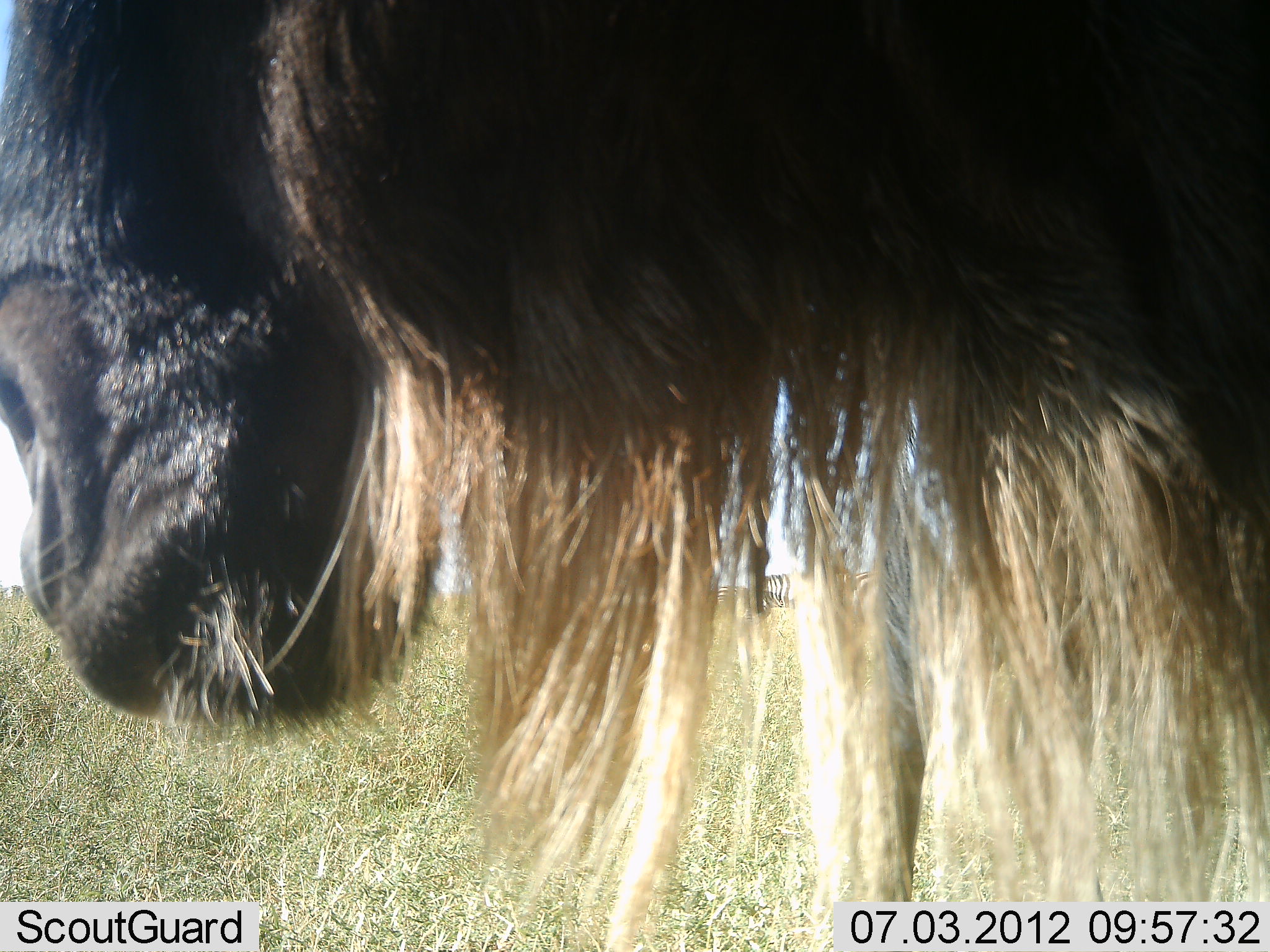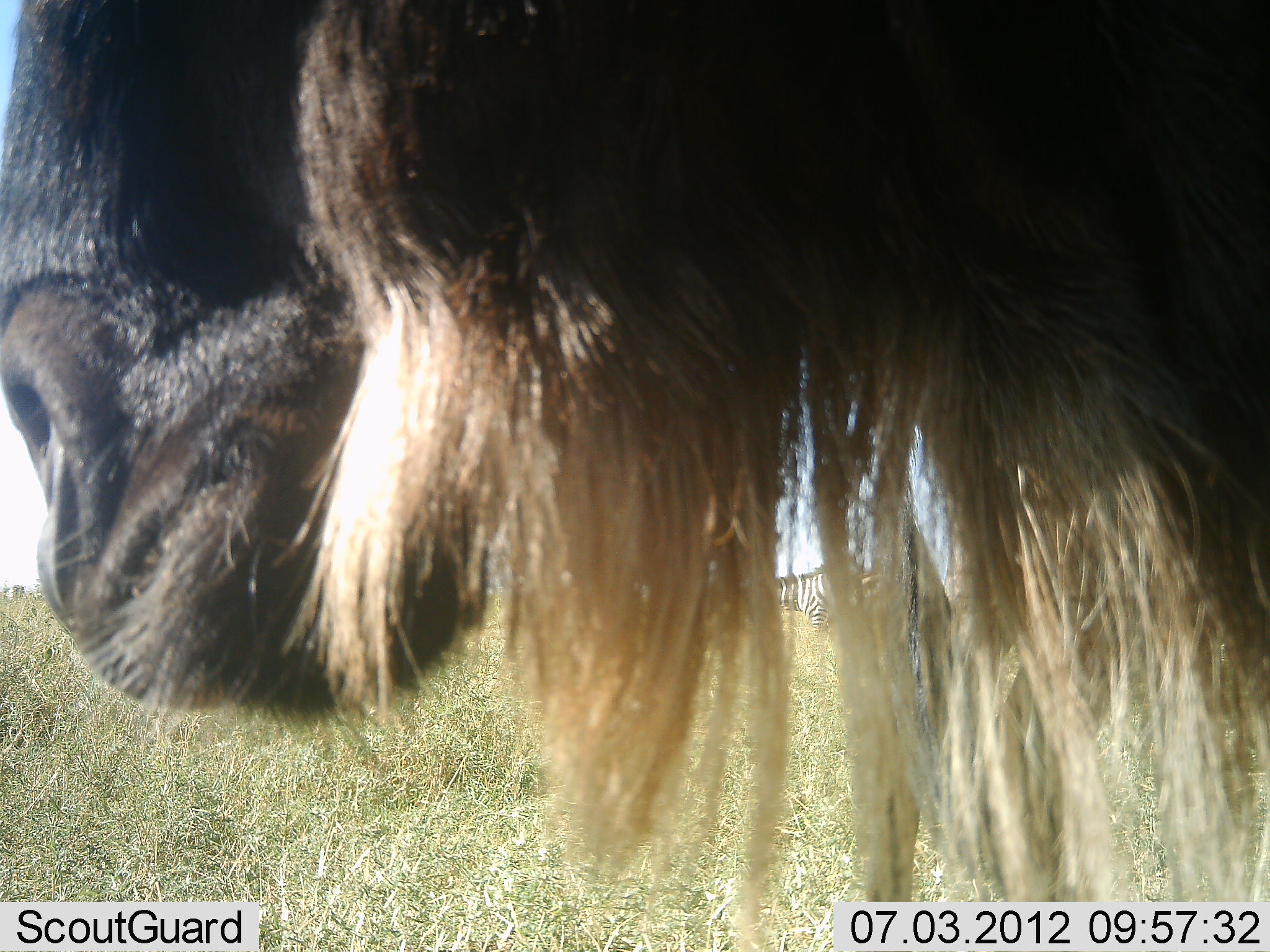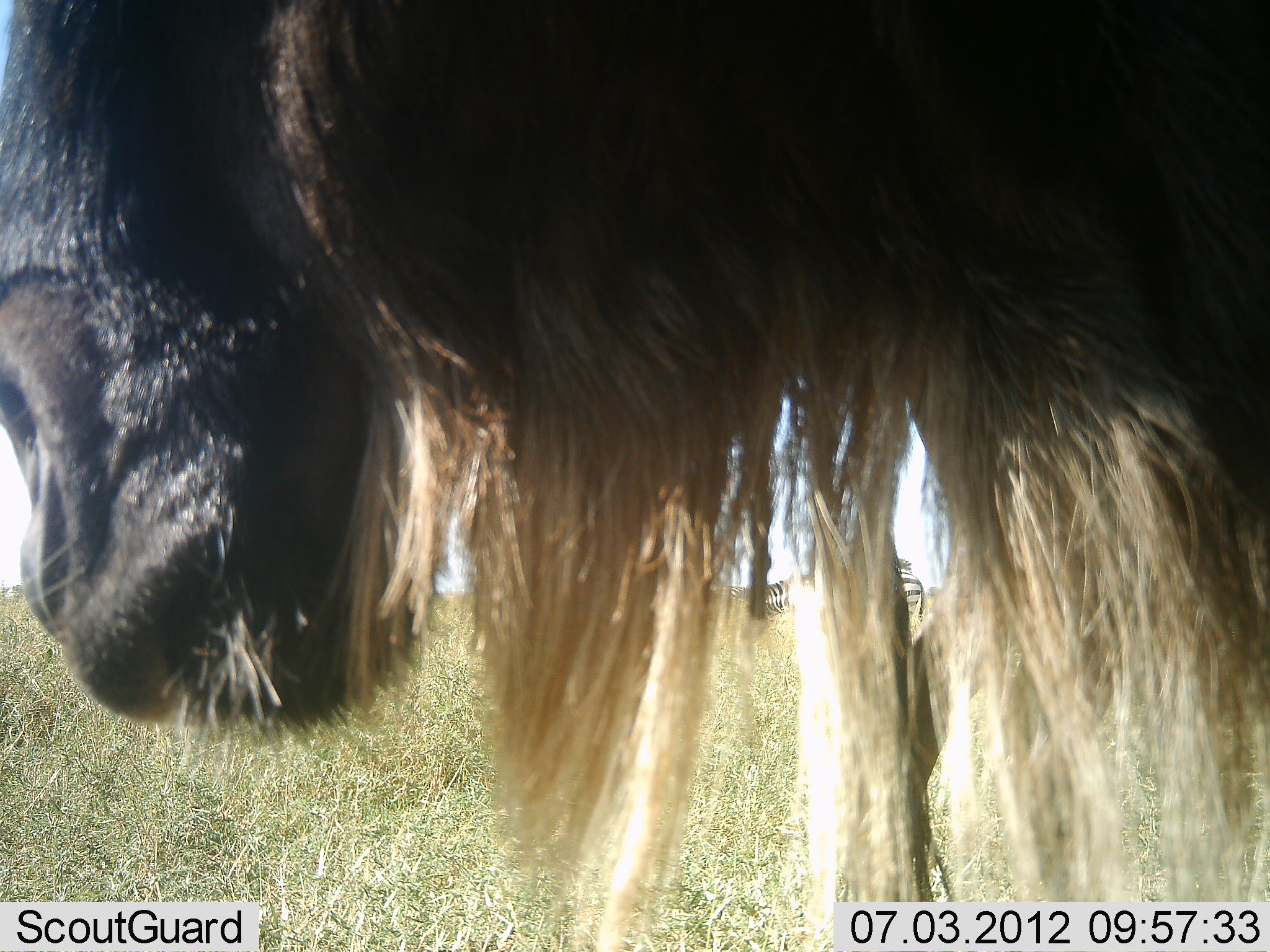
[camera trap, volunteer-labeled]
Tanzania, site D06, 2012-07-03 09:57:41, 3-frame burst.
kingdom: Animalia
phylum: Chordata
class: Mammalia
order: Artiodactyla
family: Bovidae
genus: Connochaetes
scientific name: Connochaetes taurinus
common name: blue wildebeest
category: wildebeest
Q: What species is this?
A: Wildebeest (blue wildebeest) (Connochaetes taurinus).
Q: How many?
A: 1.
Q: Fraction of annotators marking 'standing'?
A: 83%.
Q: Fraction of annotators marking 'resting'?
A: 0%.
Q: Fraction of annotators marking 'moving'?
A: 6%.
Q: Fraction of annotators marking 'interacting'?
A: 0%.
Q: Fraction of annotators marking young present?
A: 0%.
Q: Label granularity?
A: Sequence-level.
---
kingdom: Animalia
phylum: Chordata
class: Mammalia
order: Perissodactyla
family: Equidae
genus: Equus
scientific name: Equus quagga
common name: plains zebra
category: zebra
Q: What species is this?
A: Zebra (plains zebra) (Equus quagga).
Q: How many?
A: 1.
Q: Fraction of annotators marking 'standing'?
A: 60%.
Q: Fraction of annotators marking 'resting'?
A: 0%.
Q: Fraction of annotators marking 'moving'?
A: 10%.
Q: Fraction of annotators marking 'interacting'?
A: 0%.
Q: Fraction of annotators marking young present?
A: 0%.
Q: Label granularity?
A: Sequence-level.